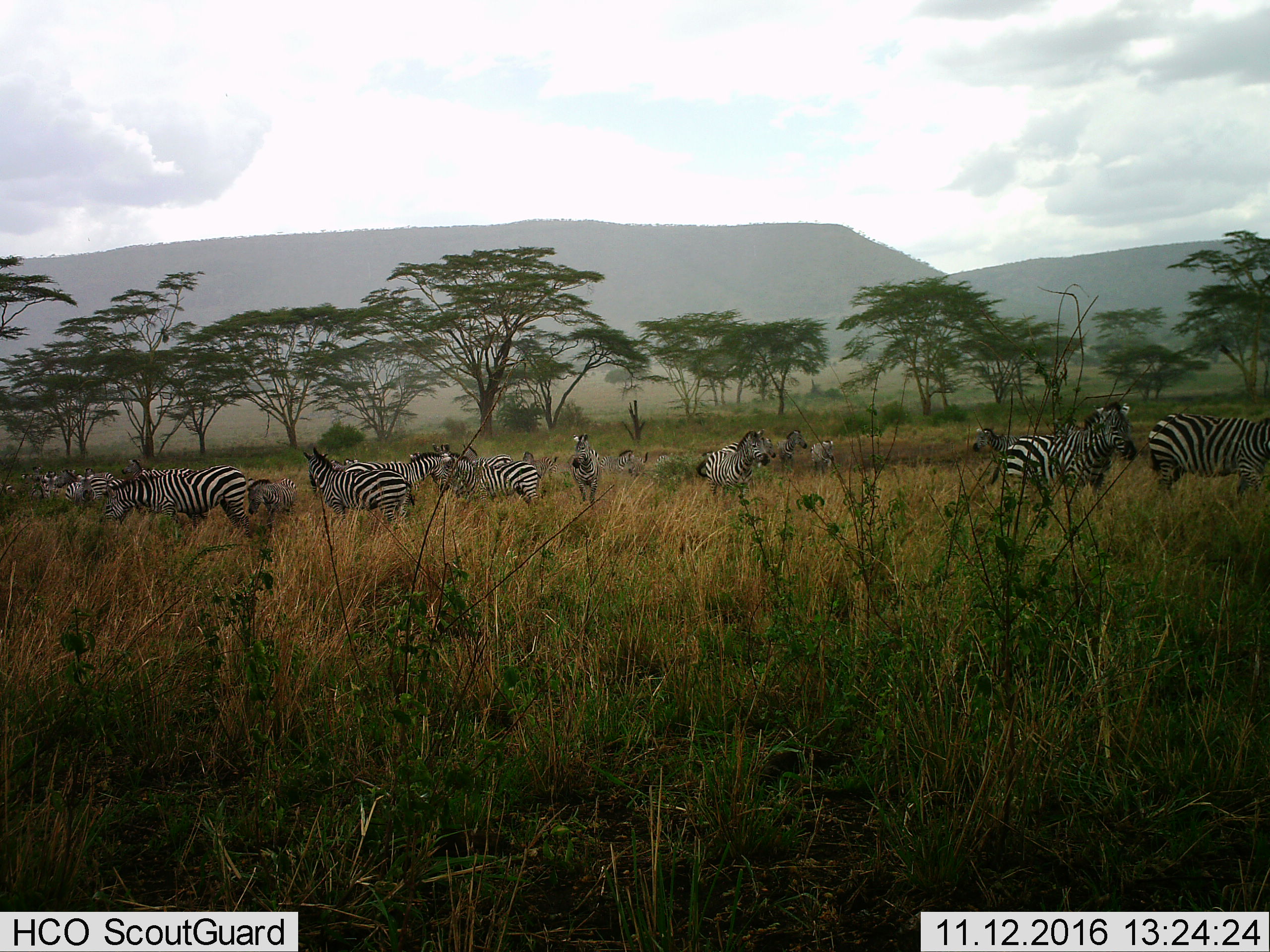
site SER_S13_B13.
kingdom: Animalia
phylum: Chordata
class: Mammalia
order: Perissodactyla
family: Equidae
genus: Equus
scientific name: Equus quagga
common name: plains zebra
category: zebraplains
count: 11-50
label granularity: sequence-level